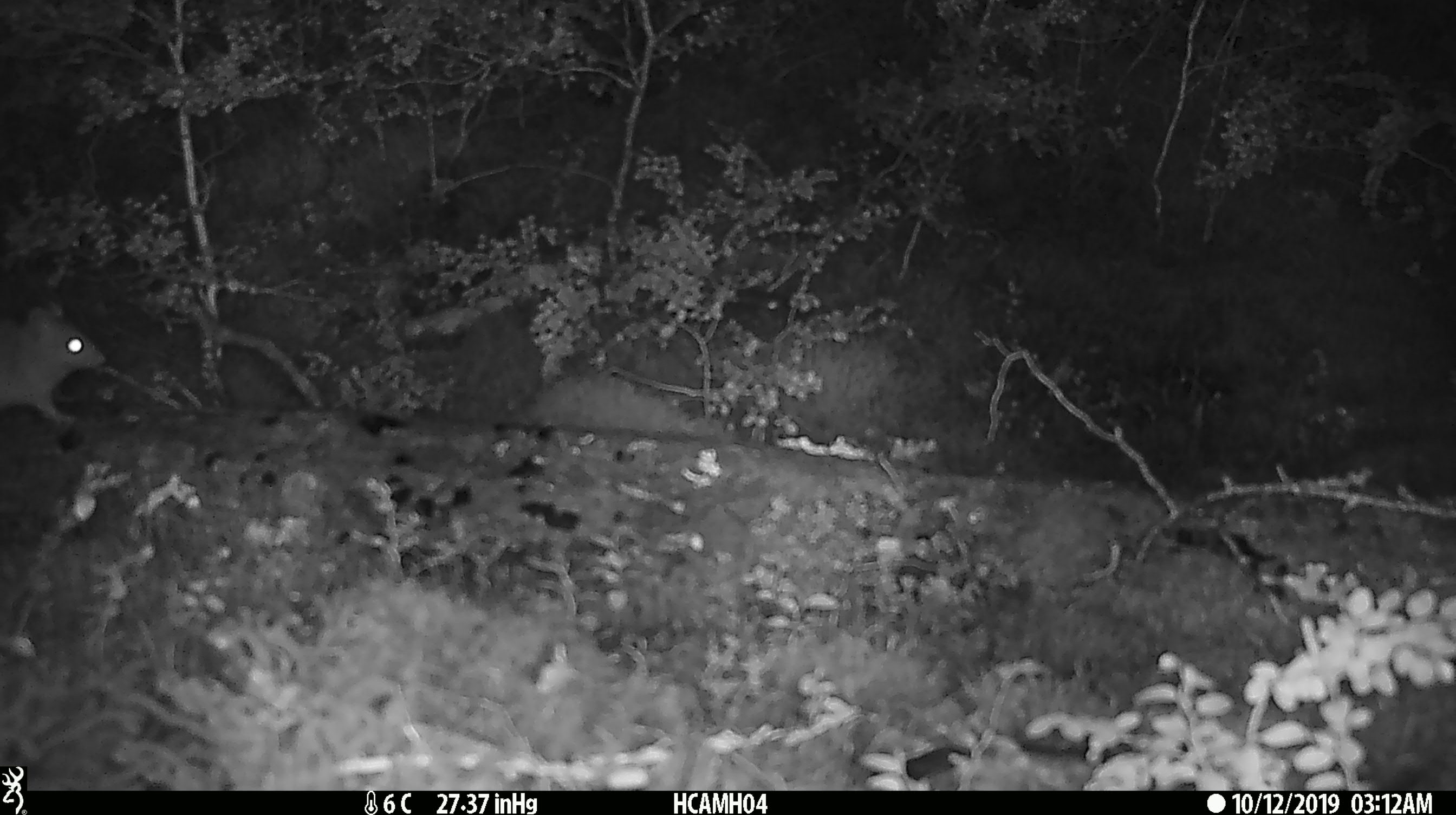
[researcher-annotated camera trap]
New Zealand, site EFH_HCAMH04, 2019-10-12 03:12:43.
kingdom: Animalia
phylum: Chordata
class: Mammalia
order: Rodentia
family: Muridae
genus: Mus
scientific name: Mus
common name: mouse